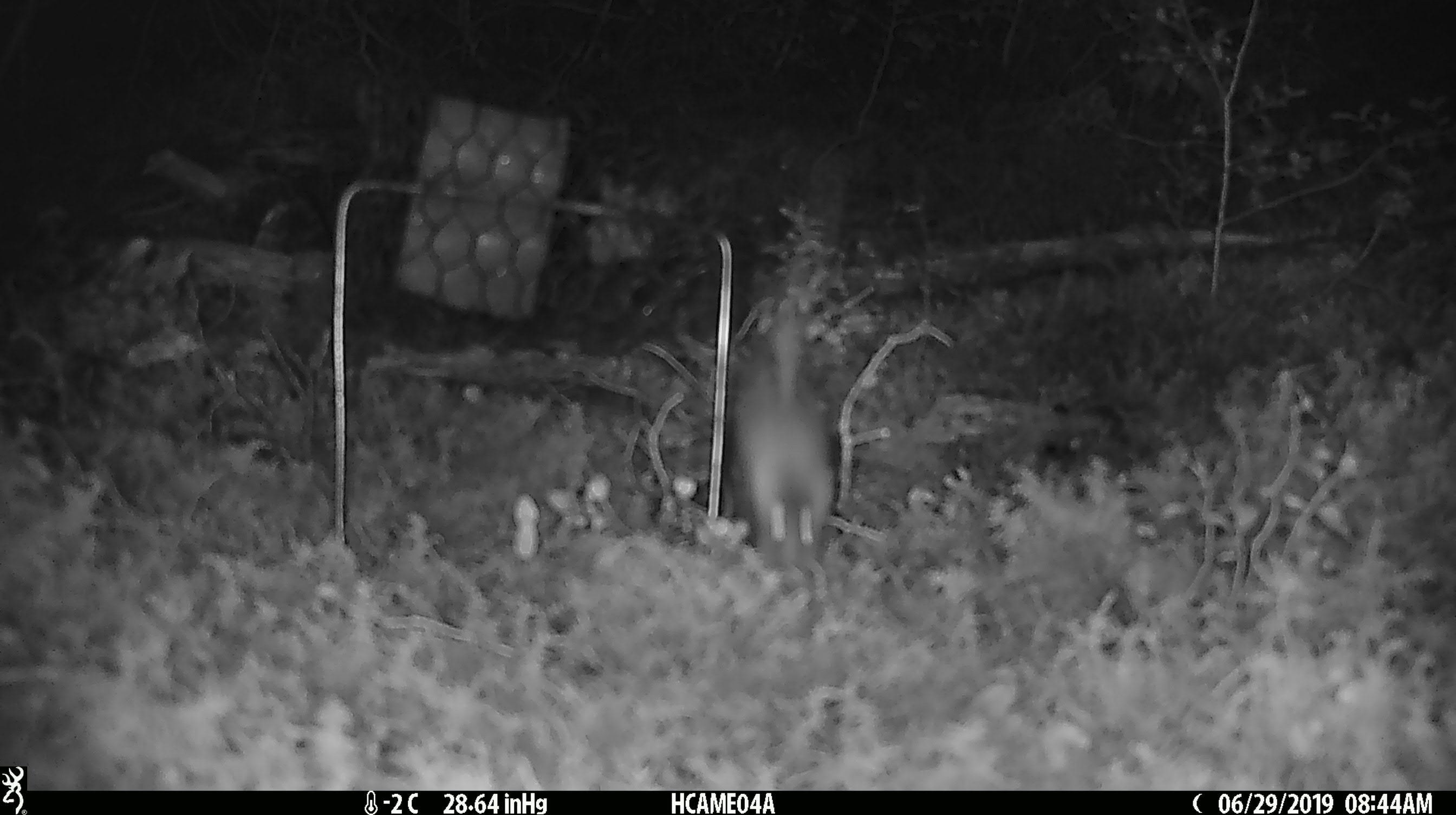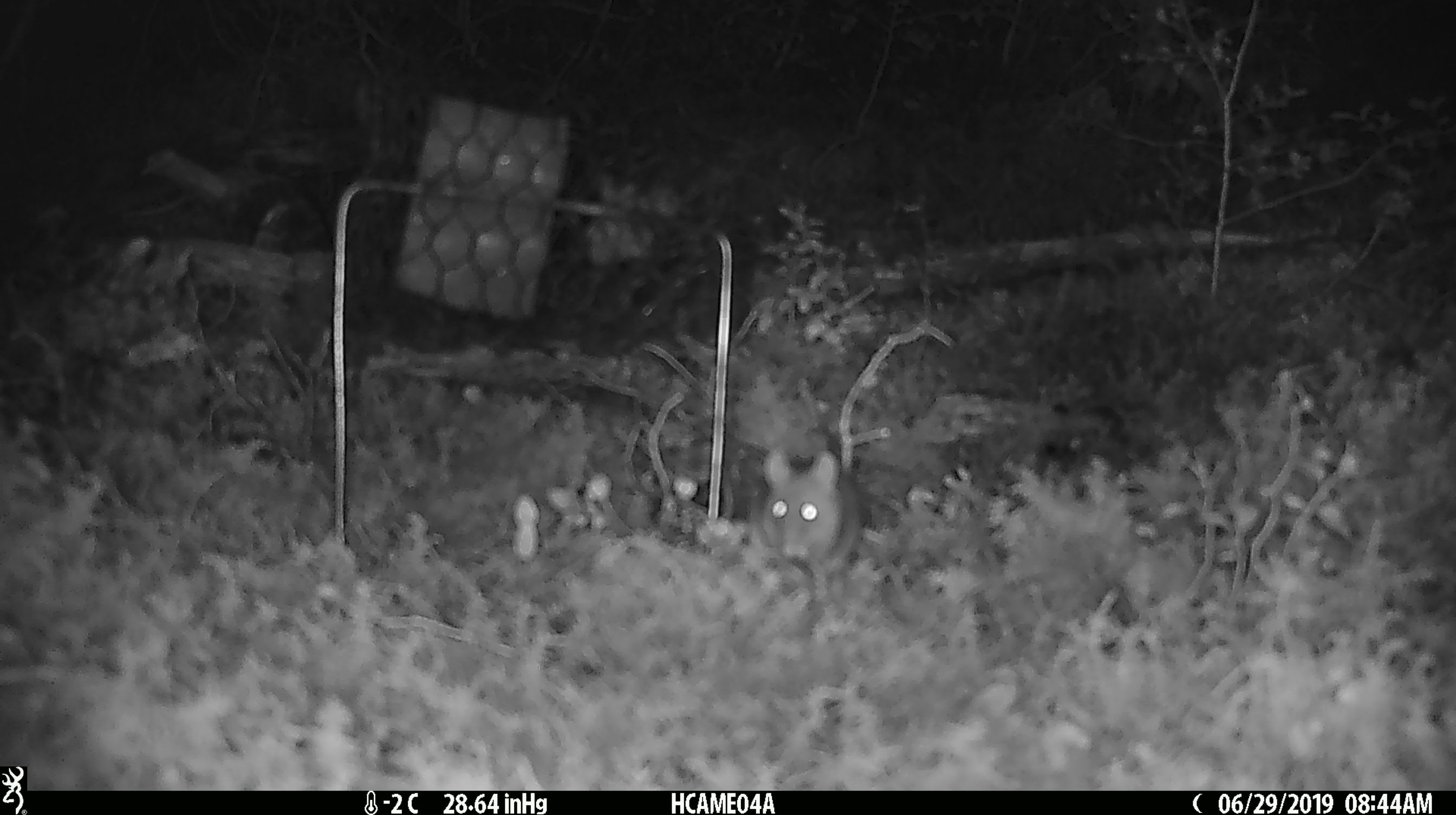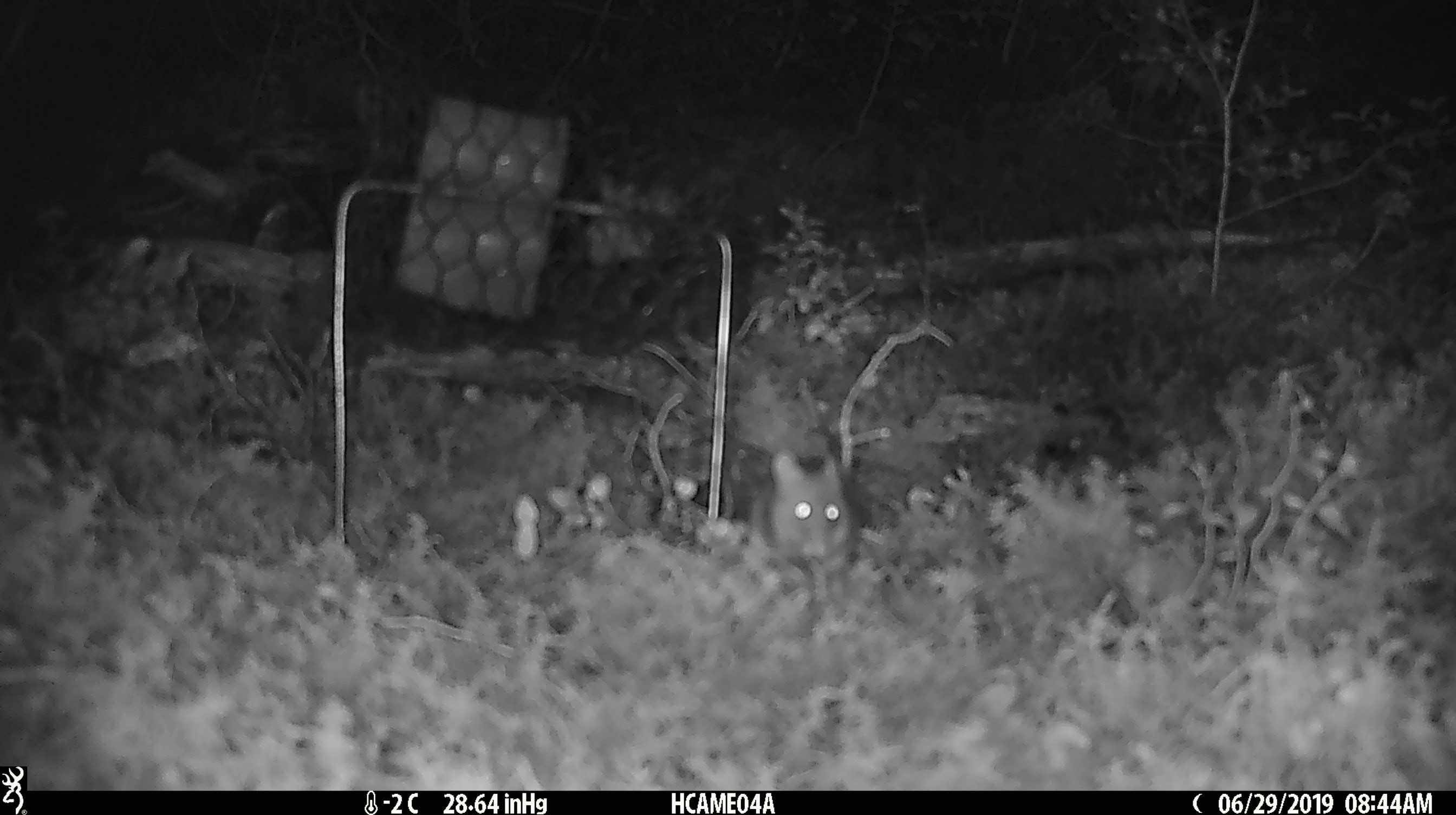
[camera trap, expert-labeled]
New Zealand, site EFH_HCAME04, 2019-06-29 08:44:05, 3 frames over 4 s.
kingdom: Animalia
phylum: Chordata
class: Mammalia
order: Rodentia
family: Muridae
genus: Mus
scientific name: Mus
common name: mouse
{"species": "mouse (Mus)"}